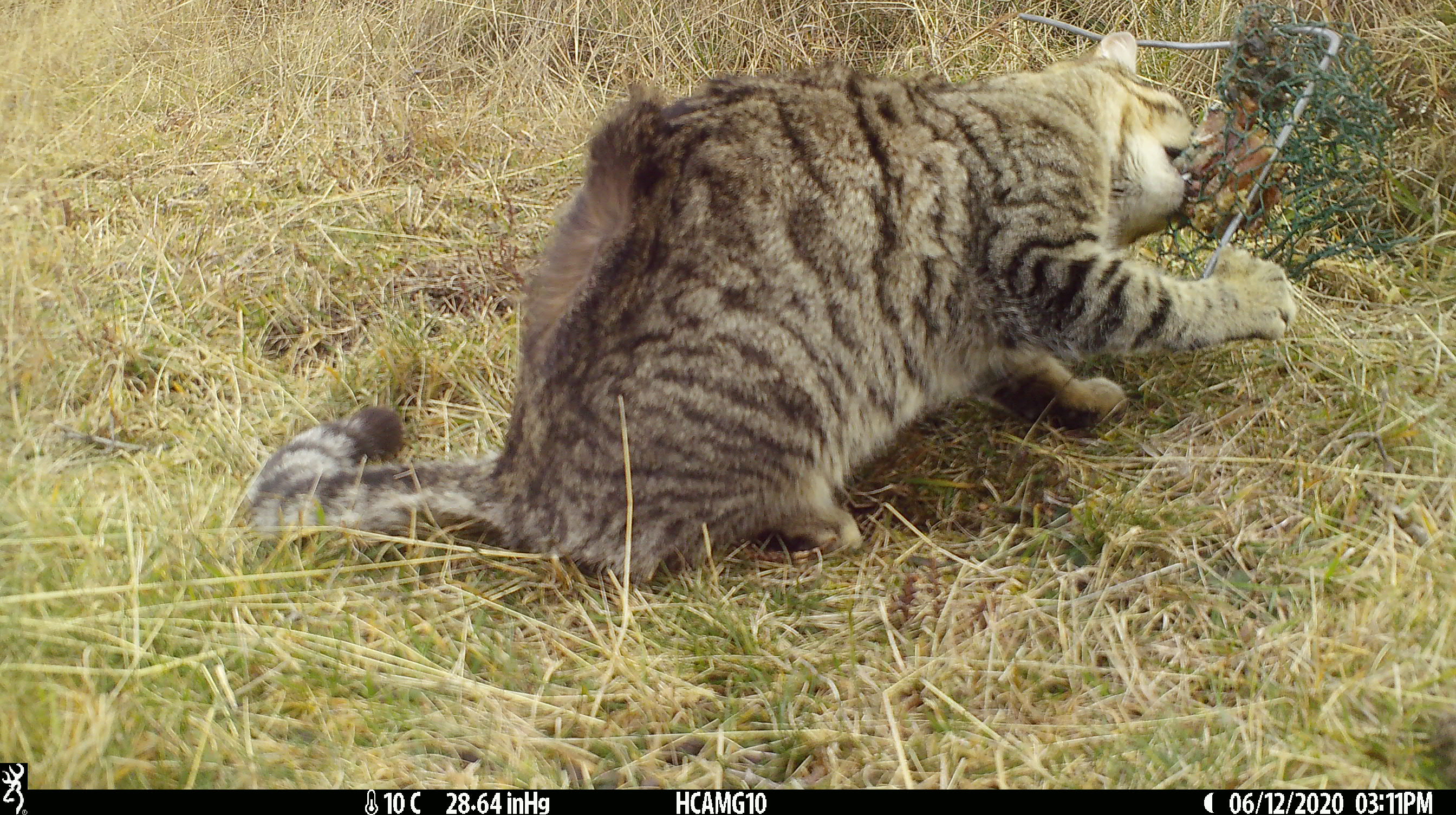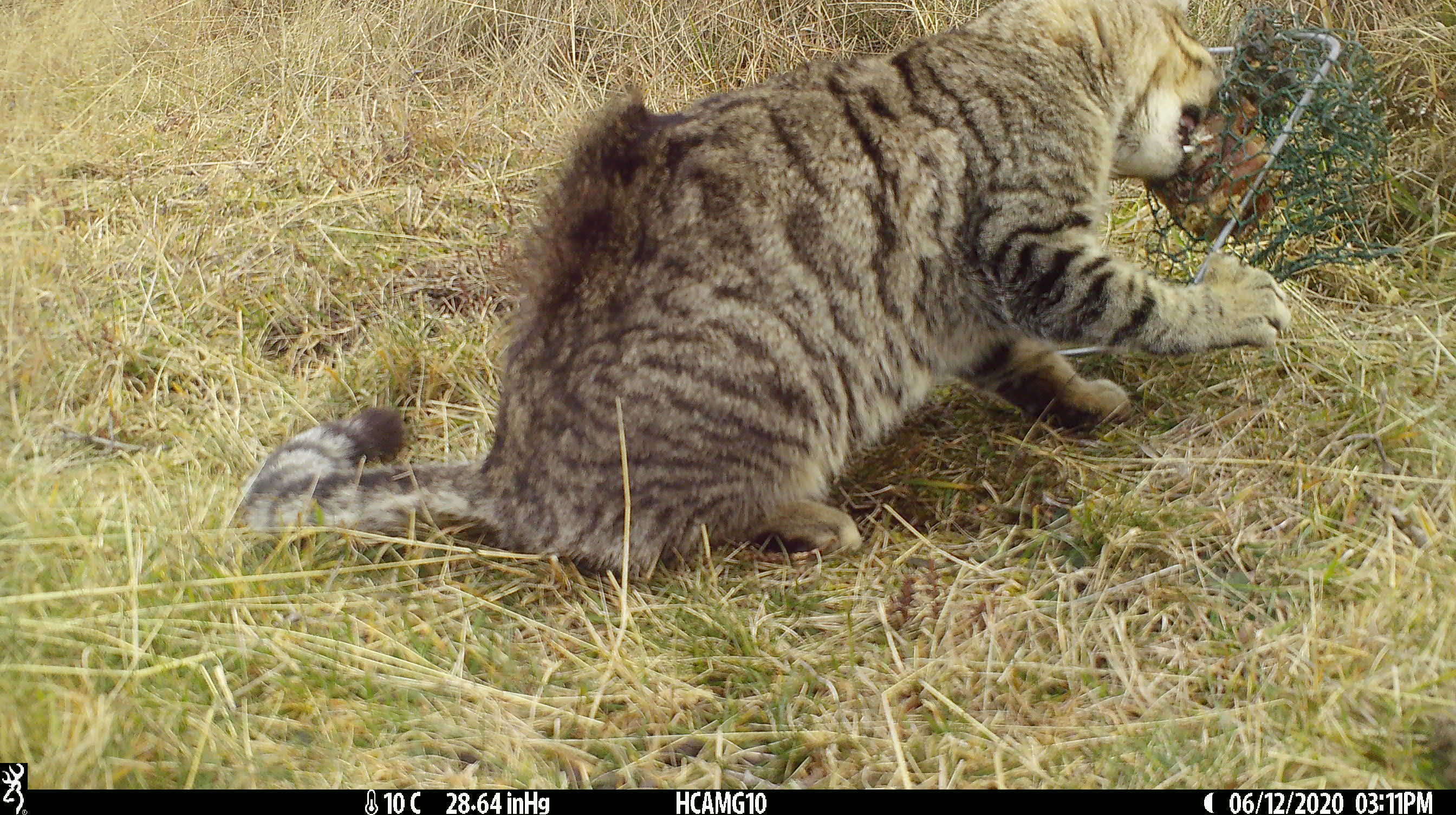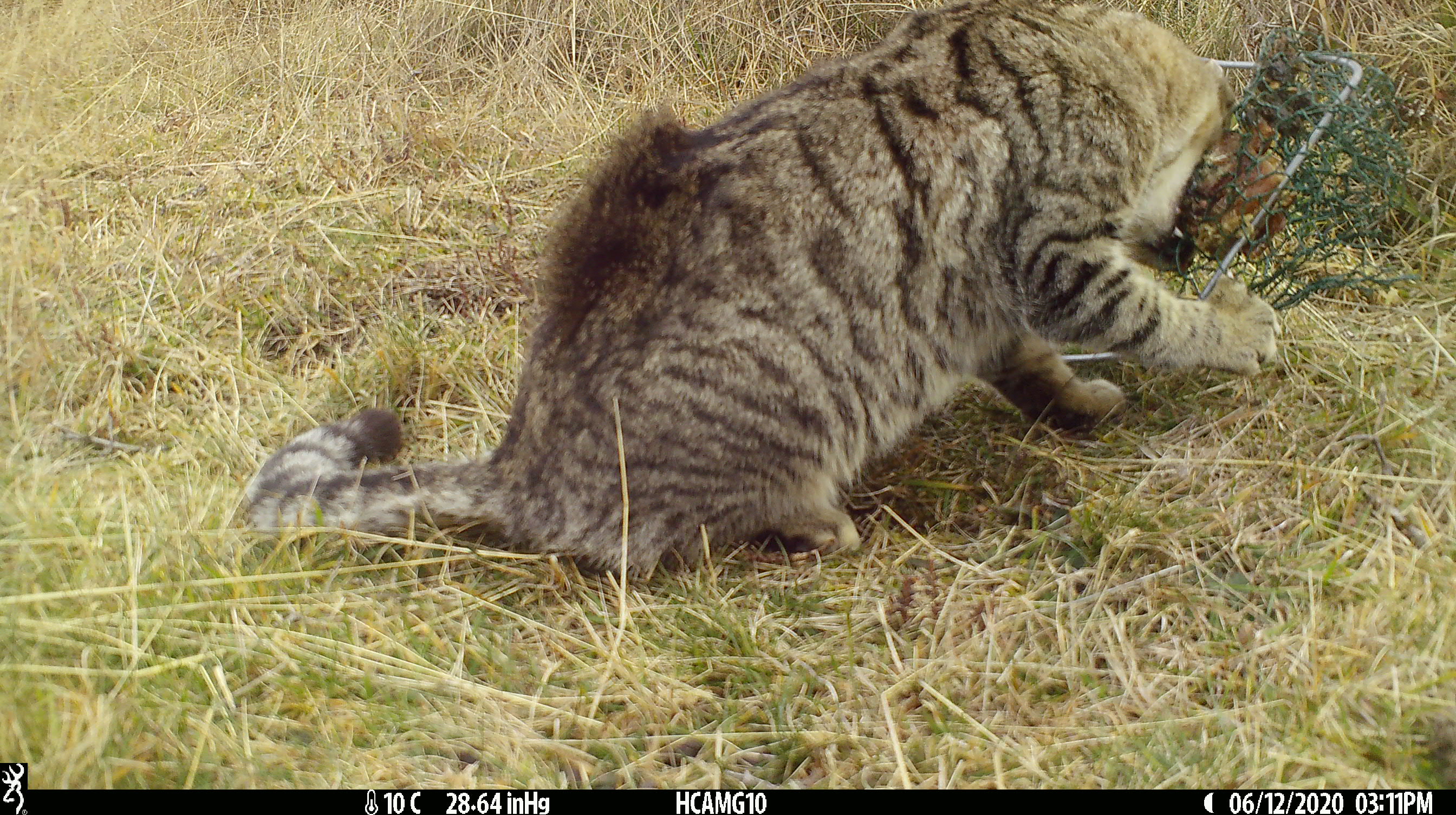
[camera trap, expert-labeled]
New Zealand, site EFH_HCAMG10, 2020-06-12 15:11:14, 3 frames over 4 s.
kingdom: Animalia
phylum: Chordata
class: Mammalia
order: Carnivora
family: Felidae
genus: Felis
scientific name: Felis catus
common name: domestic cat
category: cat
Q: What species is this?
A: Cat (domestic cat) (Felis catus).